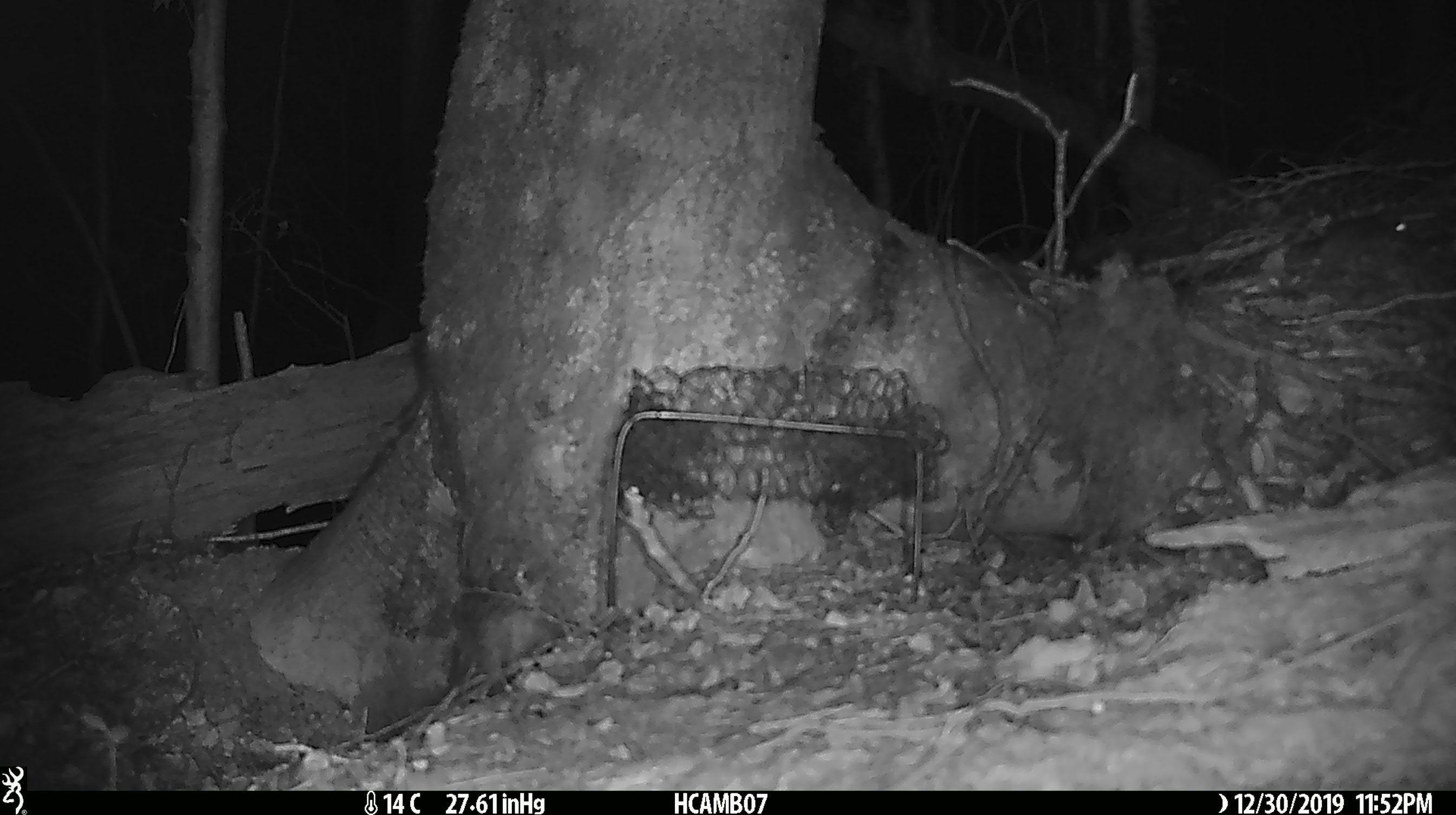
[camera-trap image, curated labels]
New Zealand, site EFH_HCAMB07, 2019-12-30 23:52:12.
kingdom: Animalia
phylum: Chordata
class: Mammalia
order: Rodentia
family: Muridae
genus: Mus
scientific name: Mus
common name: mouse